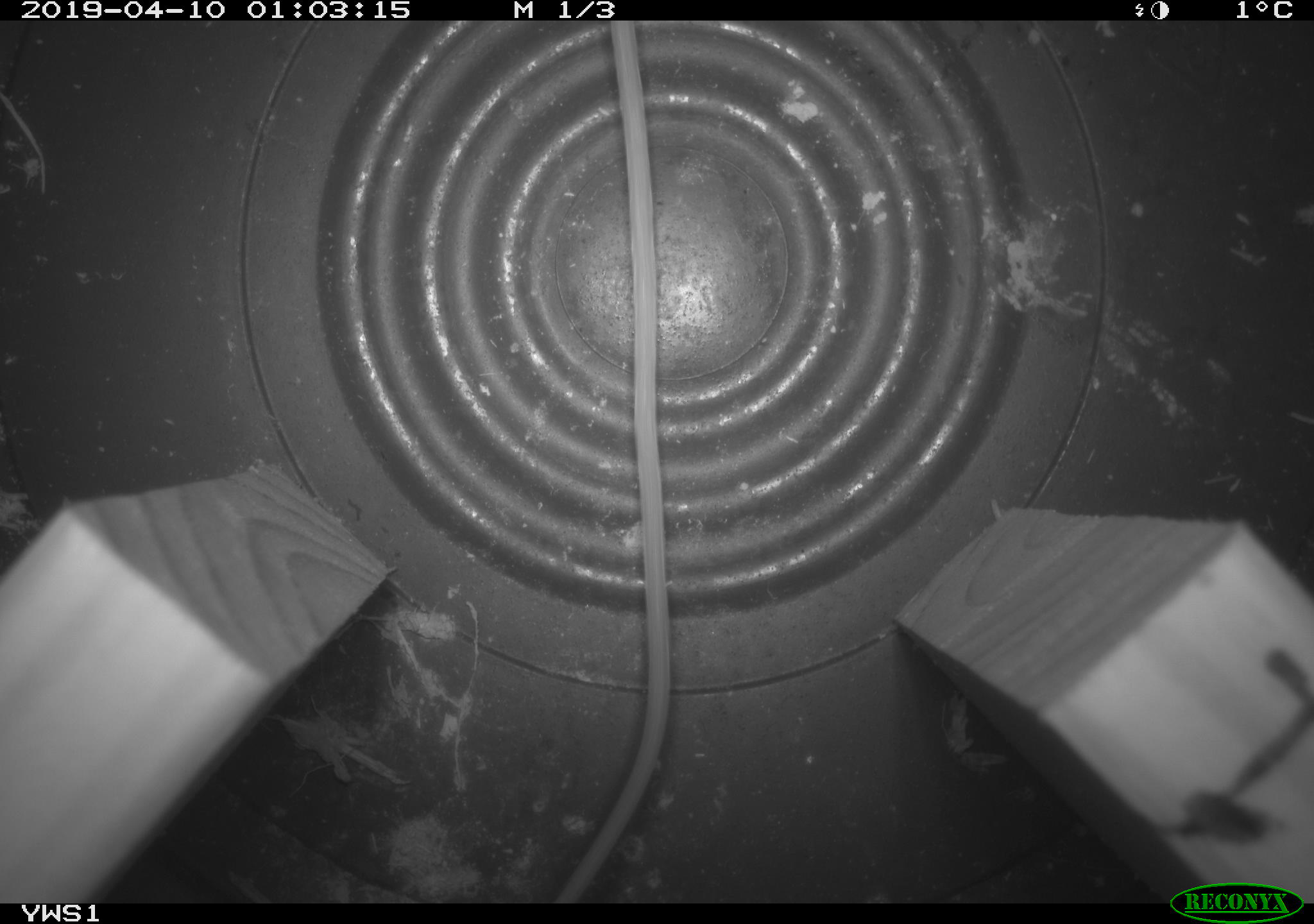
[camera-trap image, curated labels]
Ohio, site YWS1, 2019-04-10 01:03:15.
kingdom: Animalia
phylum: Chordata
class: Mammalia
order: Rodentia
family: Zapodidae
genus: Napaeozapus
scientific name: Napaeozapus insignis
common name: woodland jumping mouse